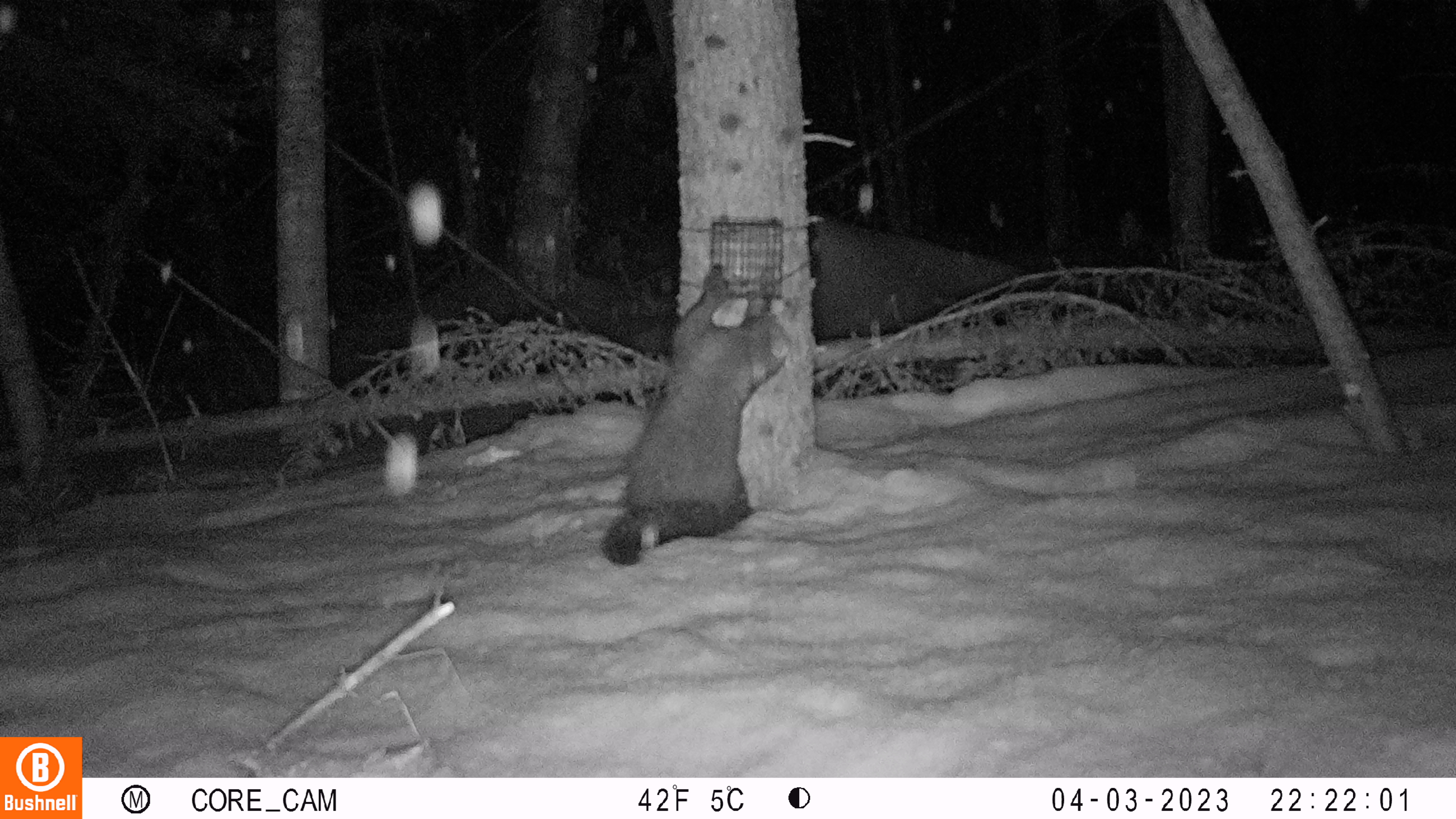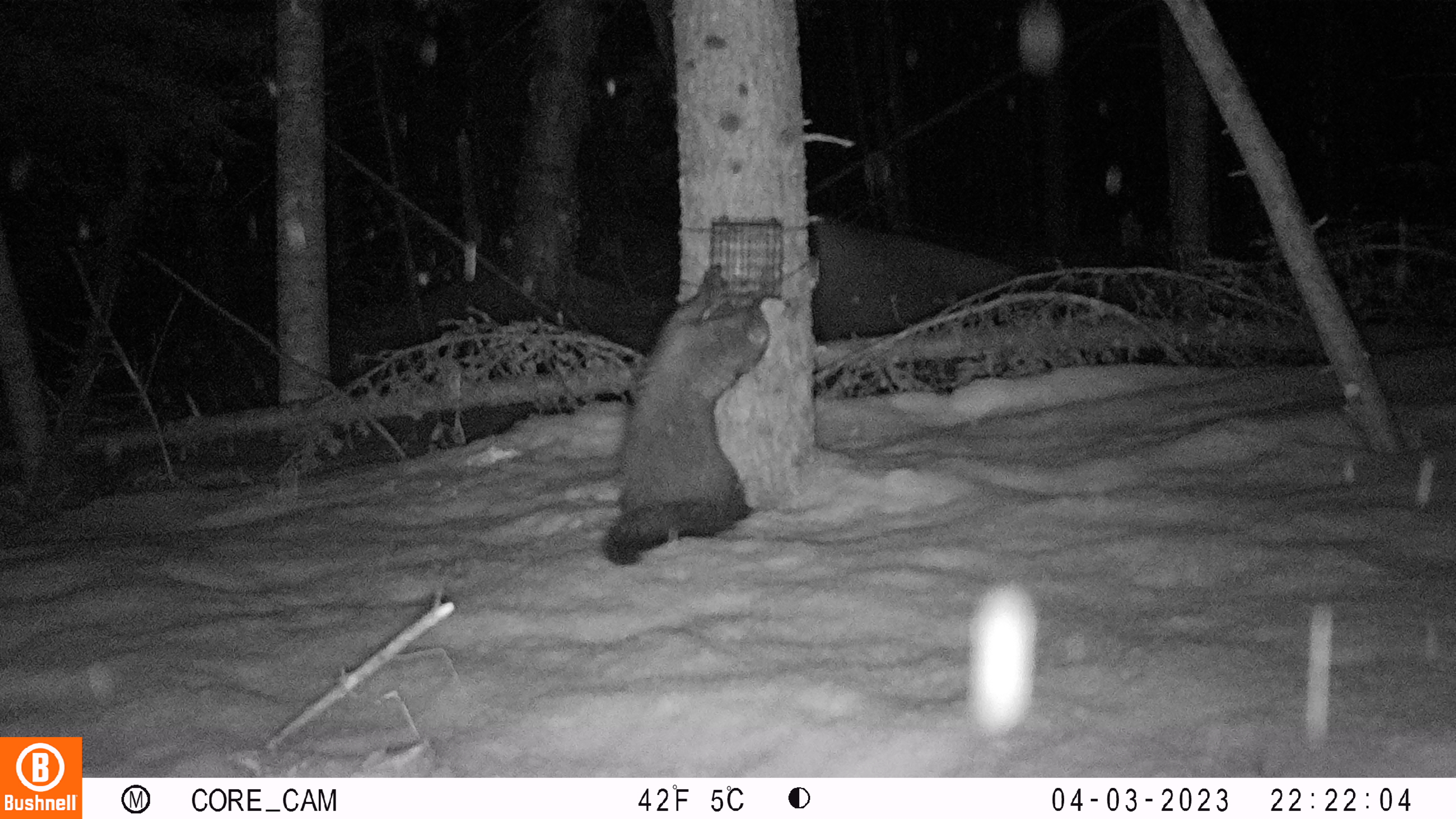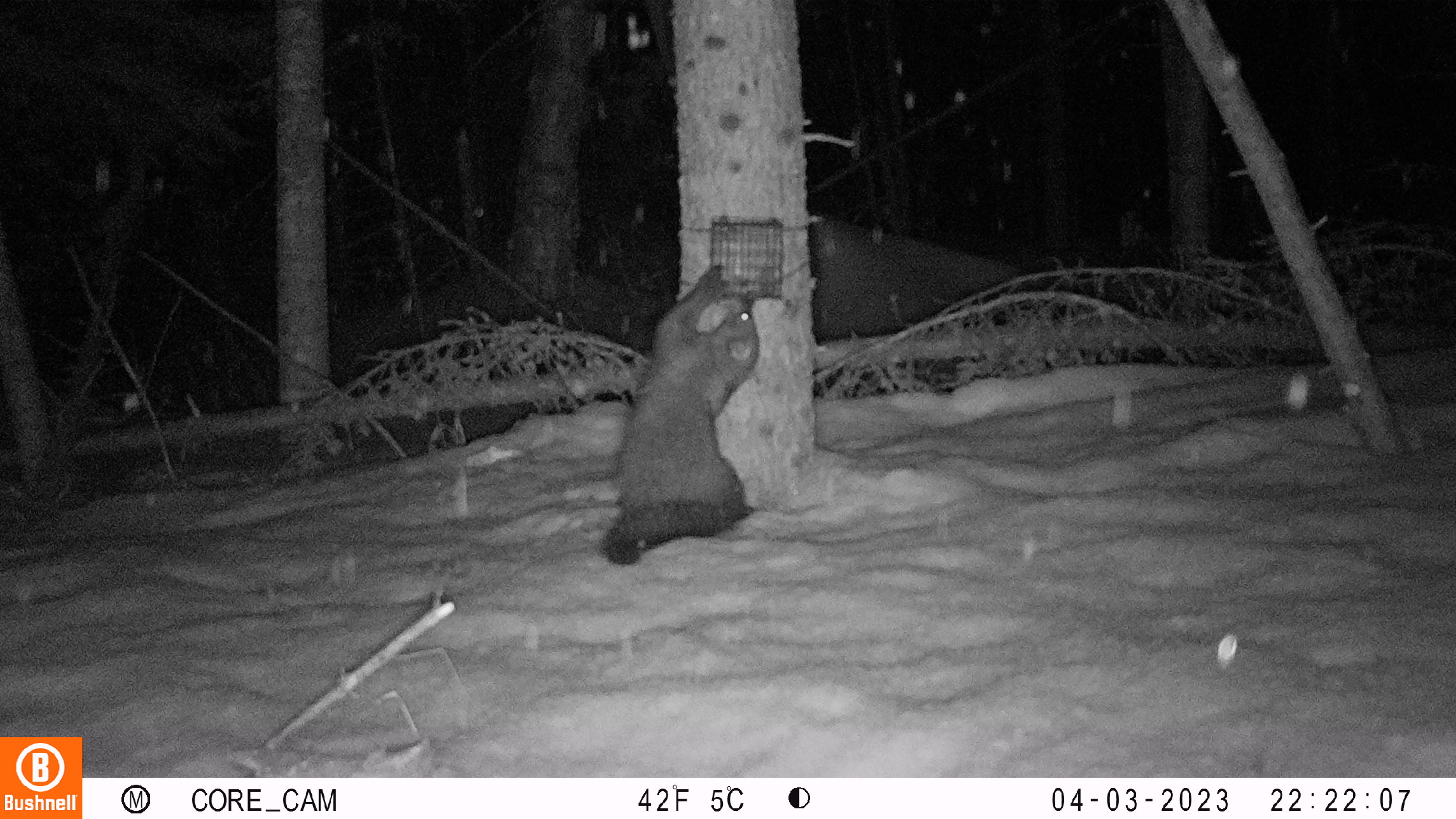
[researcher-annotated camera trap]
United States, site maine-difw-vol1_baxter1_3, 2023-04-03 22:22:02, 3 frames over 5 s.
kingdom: Animalia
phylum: Chordata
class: Mammalia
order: Carnivora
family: Mustelidae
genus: Pekania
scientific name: Pekania pennanti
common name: fisher